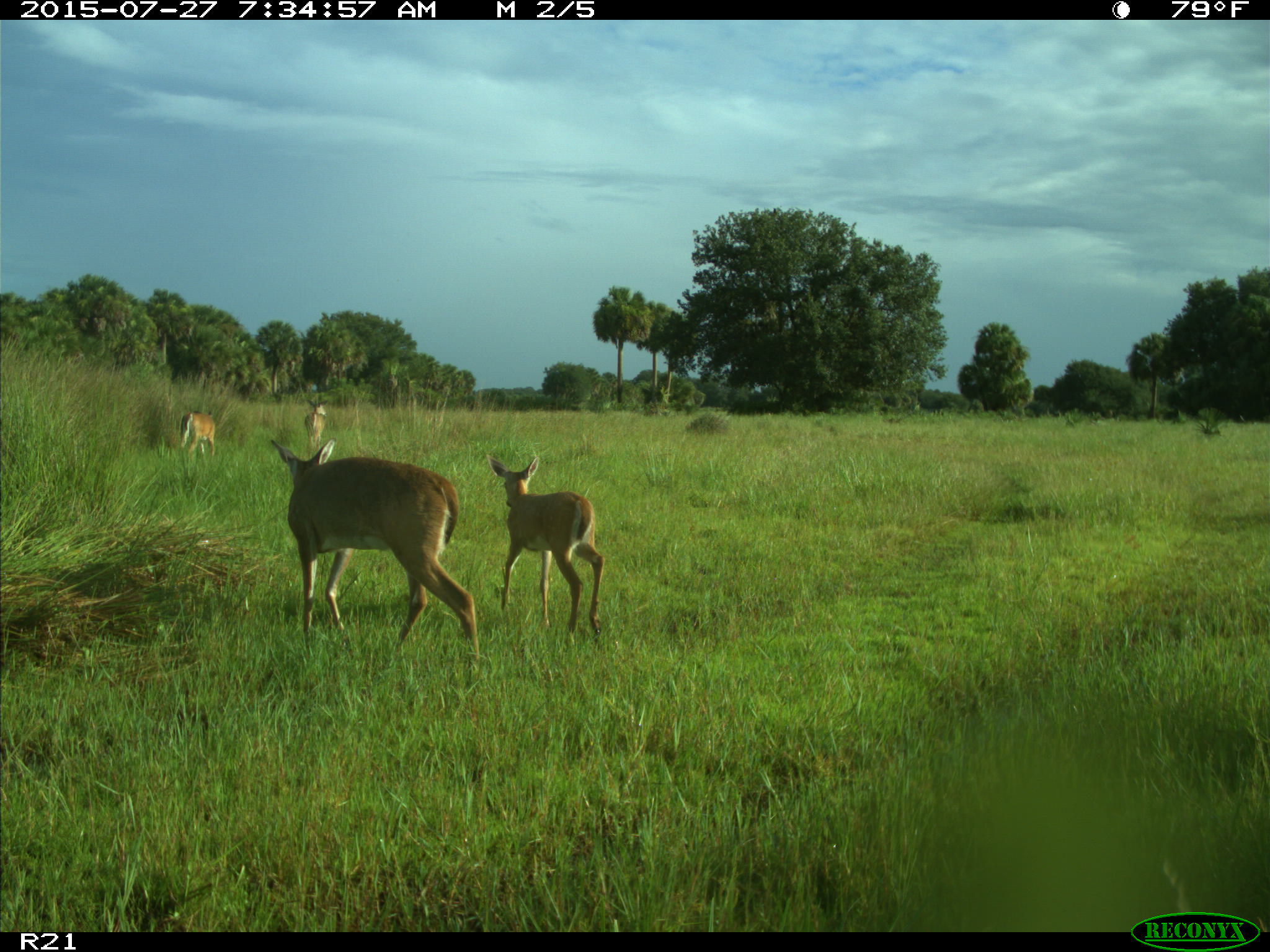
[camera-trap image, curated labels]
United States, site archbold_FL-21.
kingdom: Animalia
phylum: Chordata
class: Mammalia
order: Artiodactyla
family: Cervidae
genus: Odocoileus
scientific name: Odocoileus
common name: deer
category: unidentified deer